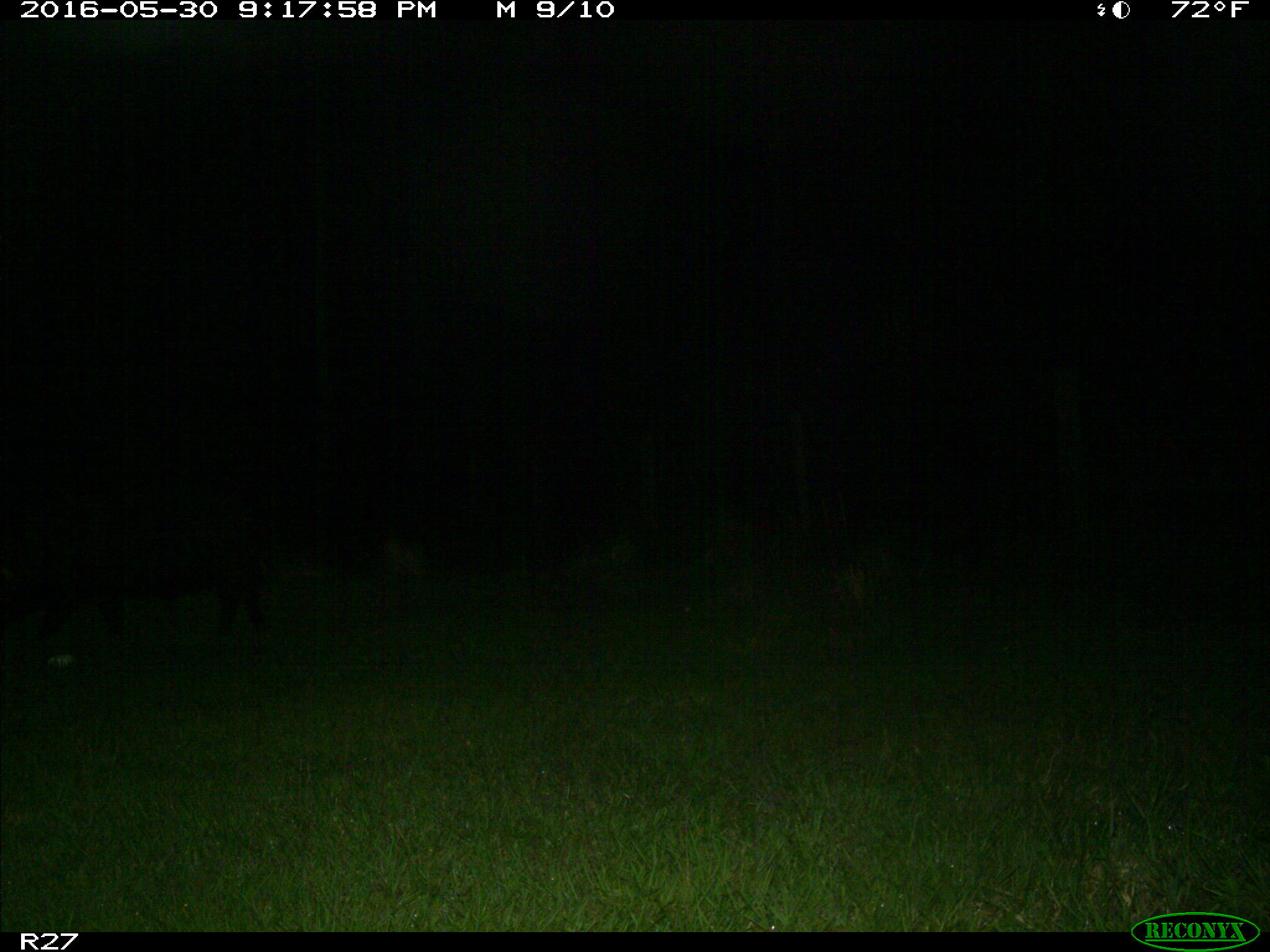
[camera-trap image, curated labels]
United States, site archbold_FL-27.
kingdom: Animalia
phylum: Chordata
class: Mammalia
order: Artiodactyla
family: Suidae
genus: Sus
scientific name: Sus scrofa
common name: wild boar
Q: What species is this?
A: Sus scrofa (wild boar).